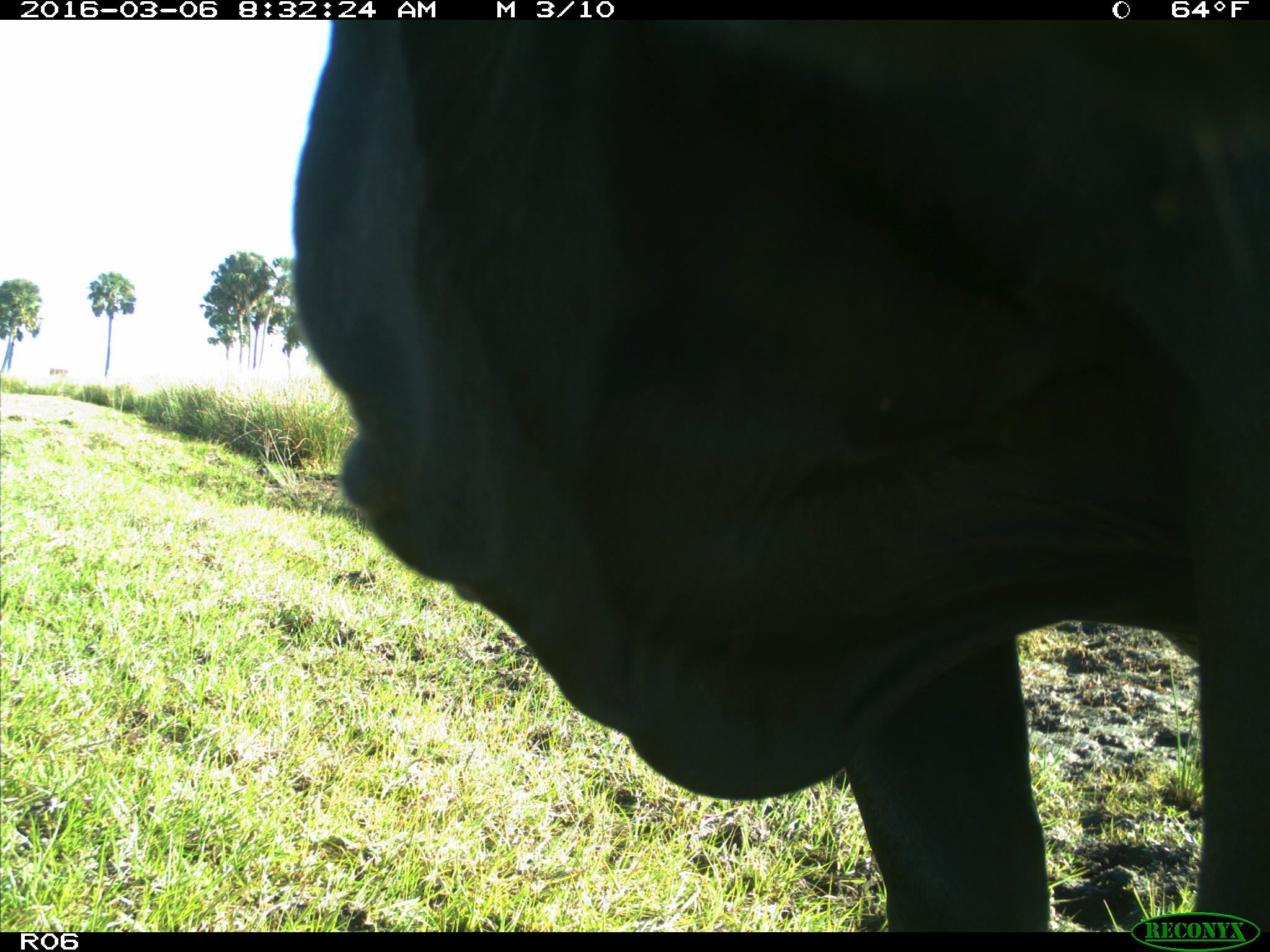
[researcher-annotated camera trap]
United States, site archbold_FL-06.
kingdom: Animalia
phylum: Chordata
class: Mammalia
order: Artiodactyla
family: Bovidae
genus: Bos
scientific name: Bos taurus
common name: domestic cow